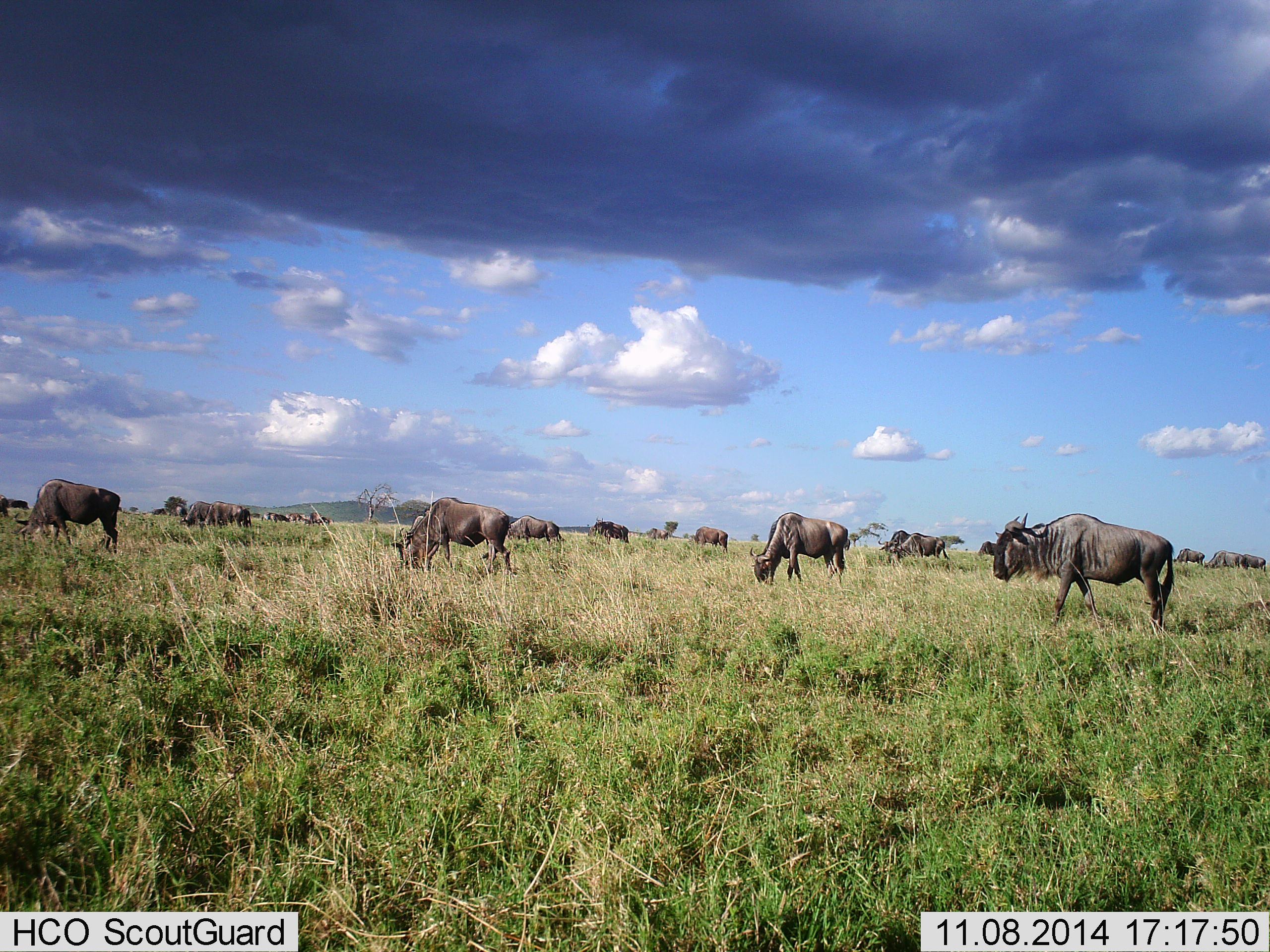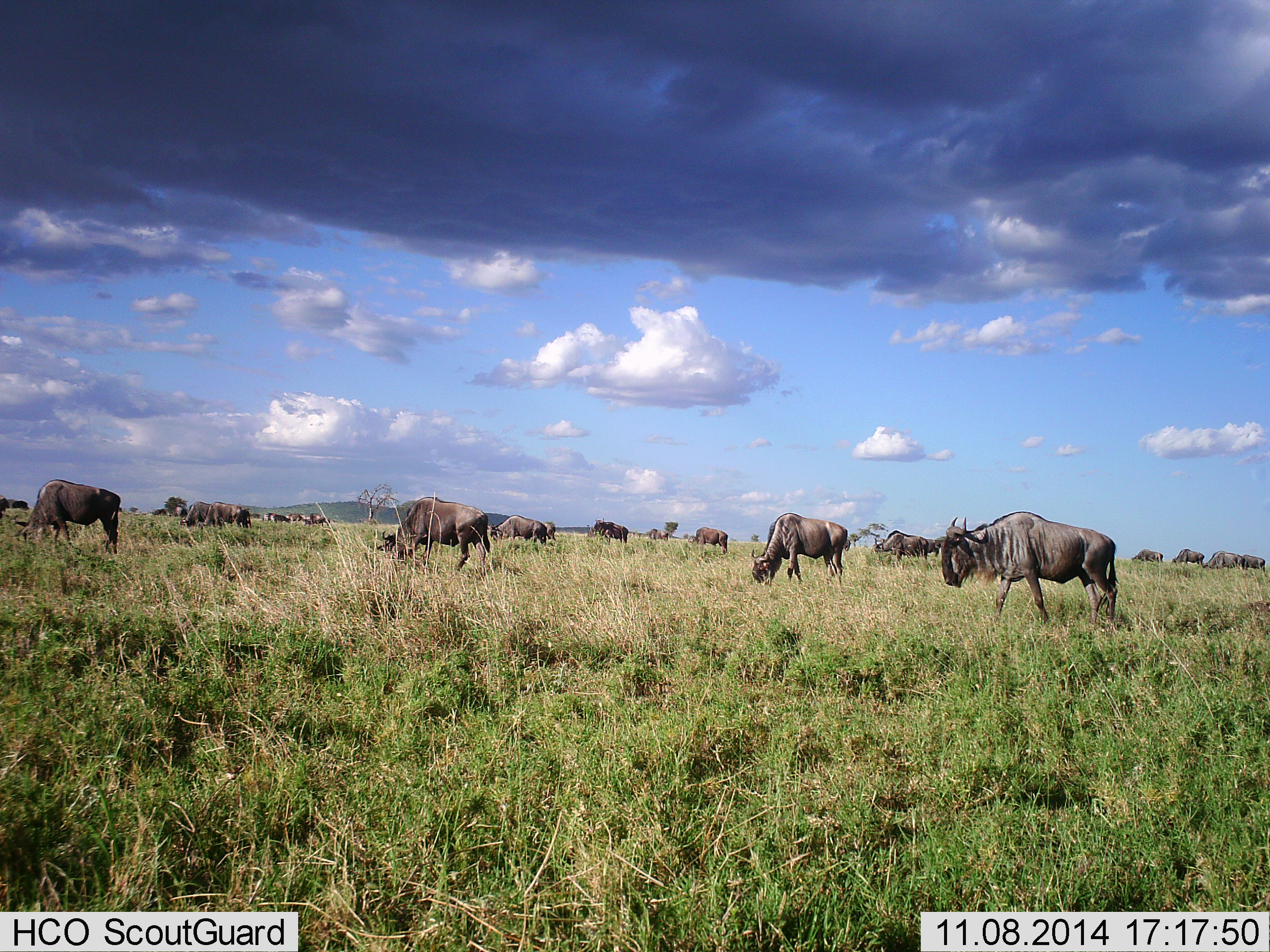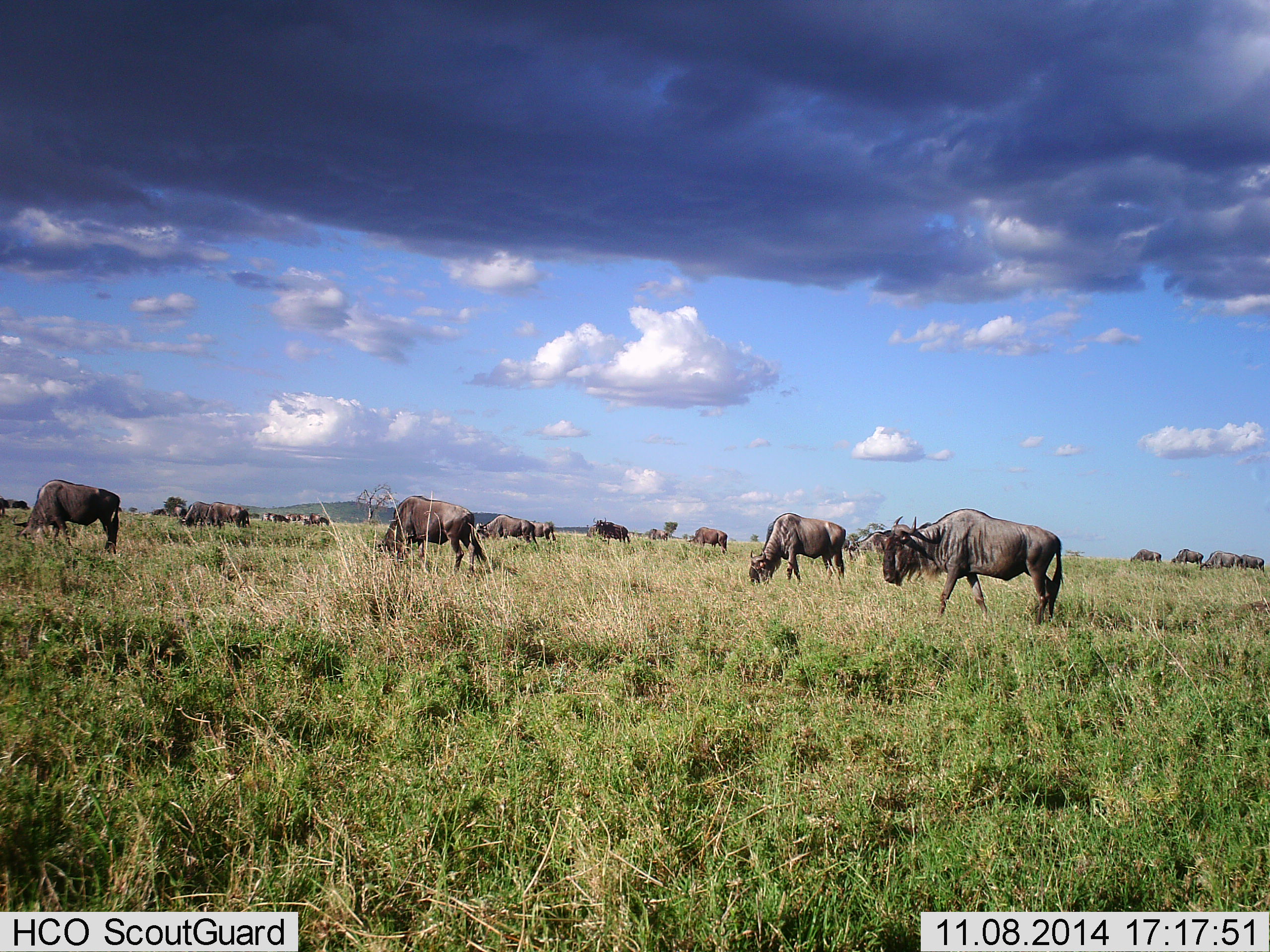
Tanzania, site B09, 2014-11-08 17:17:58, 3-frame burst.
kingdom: Animalia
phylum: Chordata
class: Mammalia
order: Artiodactyla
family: Bovidae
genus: Connochaetes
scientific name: Connochaetes taurinus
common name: blue wildebeest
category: wildebeest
Wildebeest (blue wildebeest) (Connochaetes taurinus), count 11-50. Behavior (volunteer vote fractions): standing 50%, resting 0%, moving 80%, interacting 0%. Young present (vote fraction): 0%. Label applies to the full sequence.